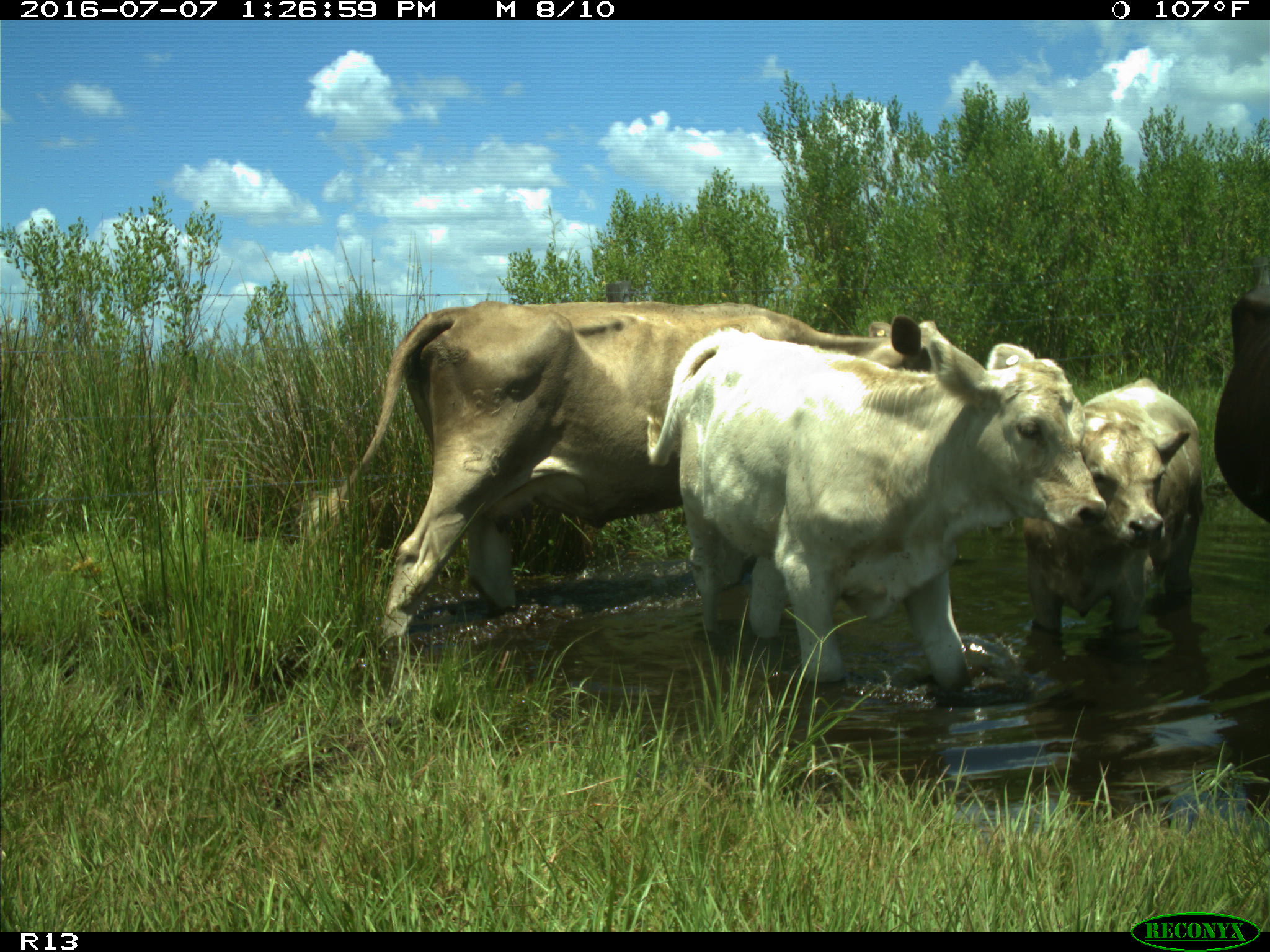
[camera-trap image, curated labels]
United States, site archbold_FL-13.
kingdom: Animalia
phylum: Chordata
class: Mammalia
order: Artiodactyla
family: Bovidae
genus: Bos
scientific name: Bos taurus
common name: domestic cow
Bos taurus (domestic cow).